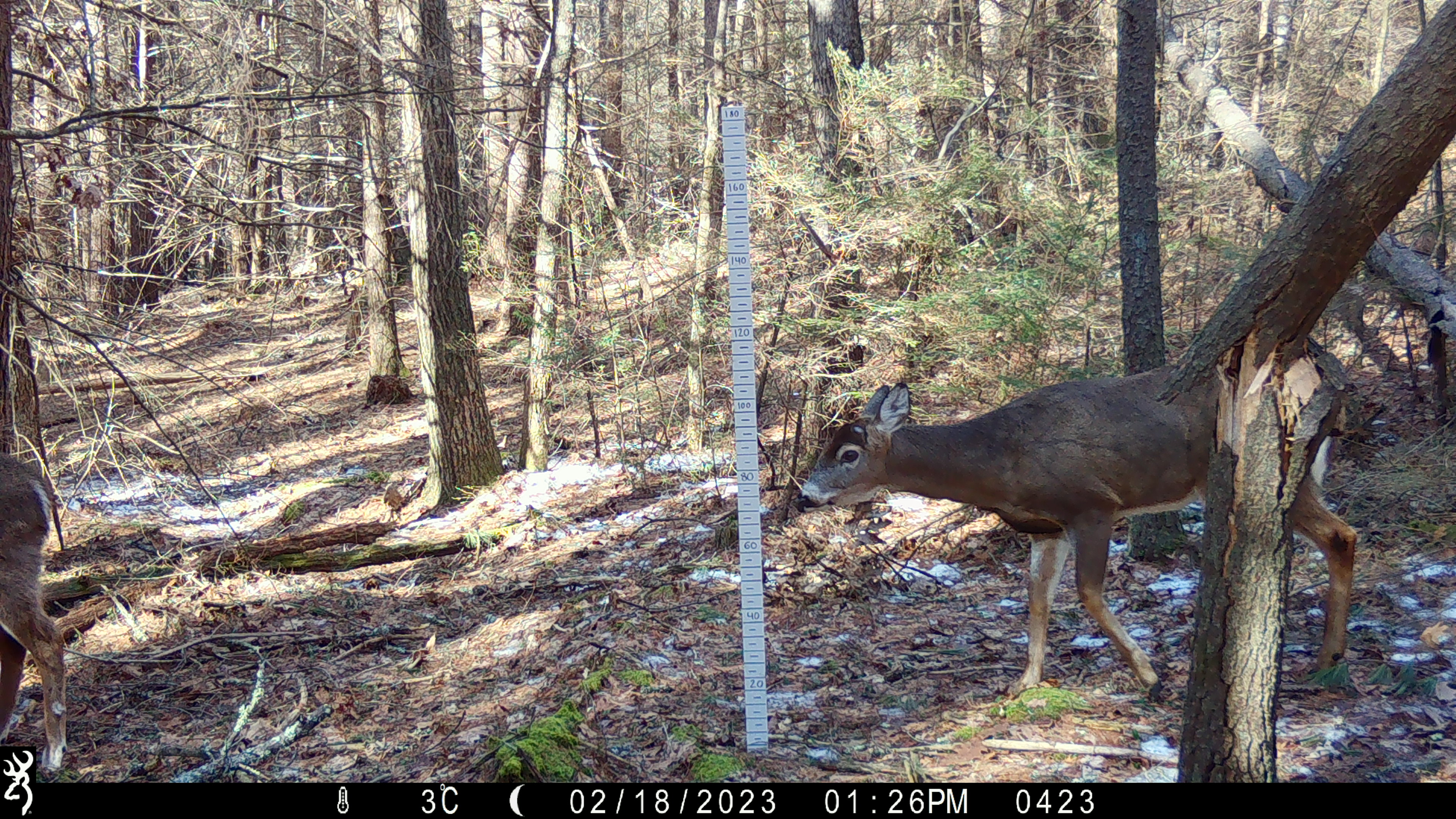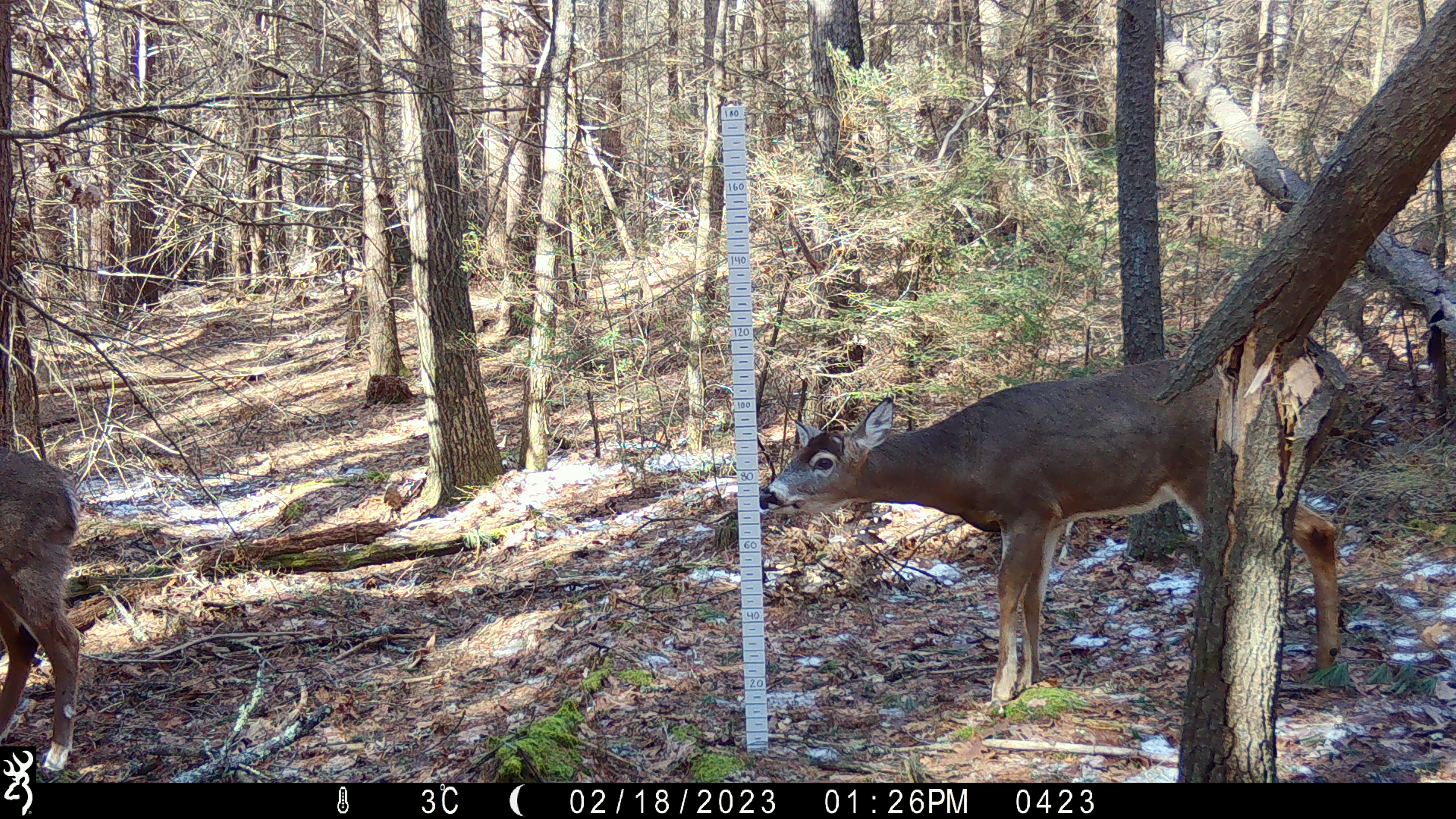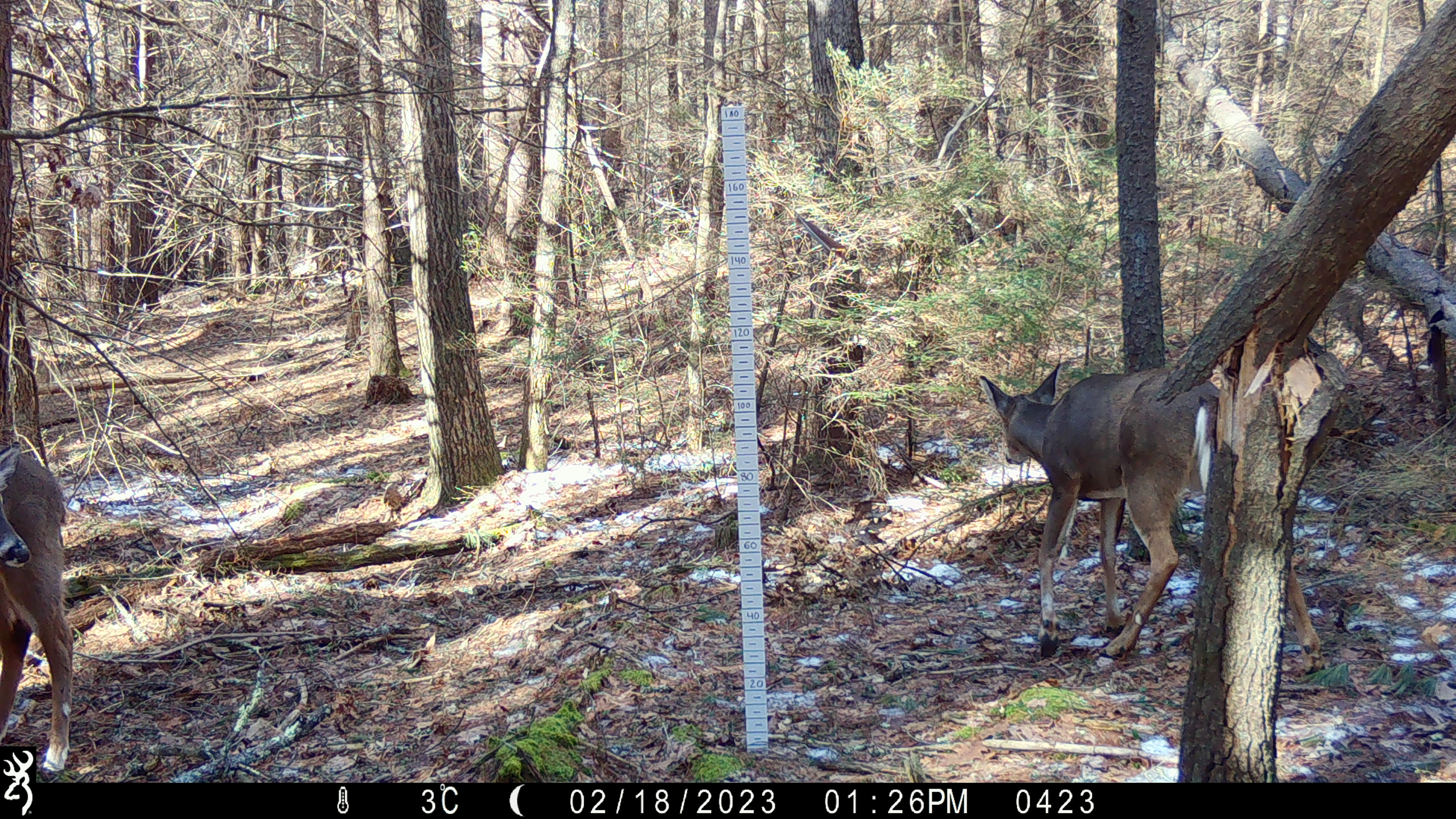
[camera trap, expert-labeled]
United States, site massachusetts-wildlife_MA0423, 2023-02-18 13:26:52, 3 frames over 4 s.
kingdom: Animalia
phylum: Chordata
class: Mammalia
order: Artiodactyla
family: Cervidae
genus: Odocoileus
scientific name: Odocoileus virginianus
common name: white-tailed deer